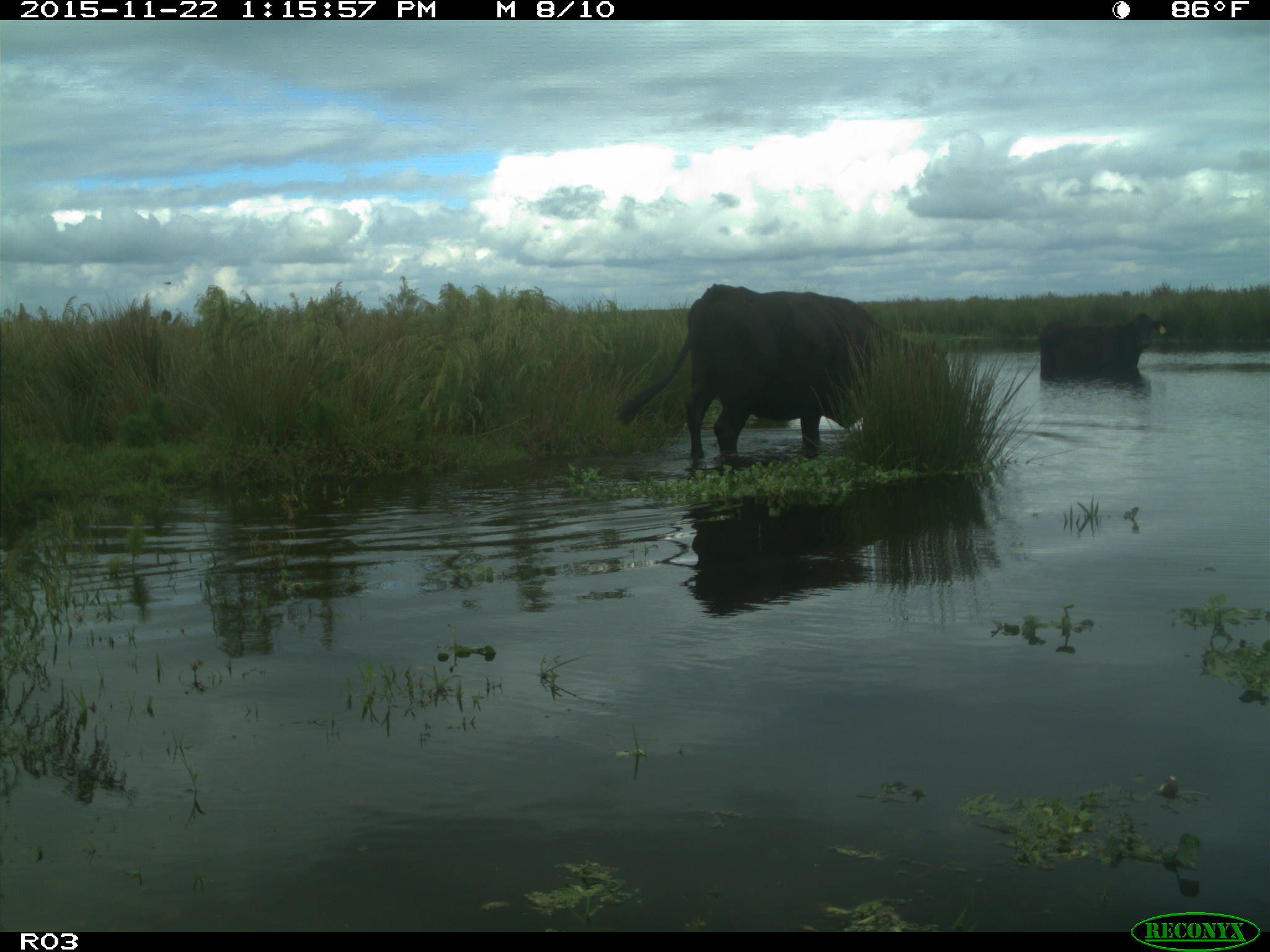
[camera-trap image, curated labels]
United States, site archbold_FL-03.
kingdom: Animalia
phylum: Chordata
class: Mammalia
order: Artiodactyla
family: Bovidae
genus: Bos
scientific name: Bos taurus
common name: domestic cow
Bos taurus (domestic cow).